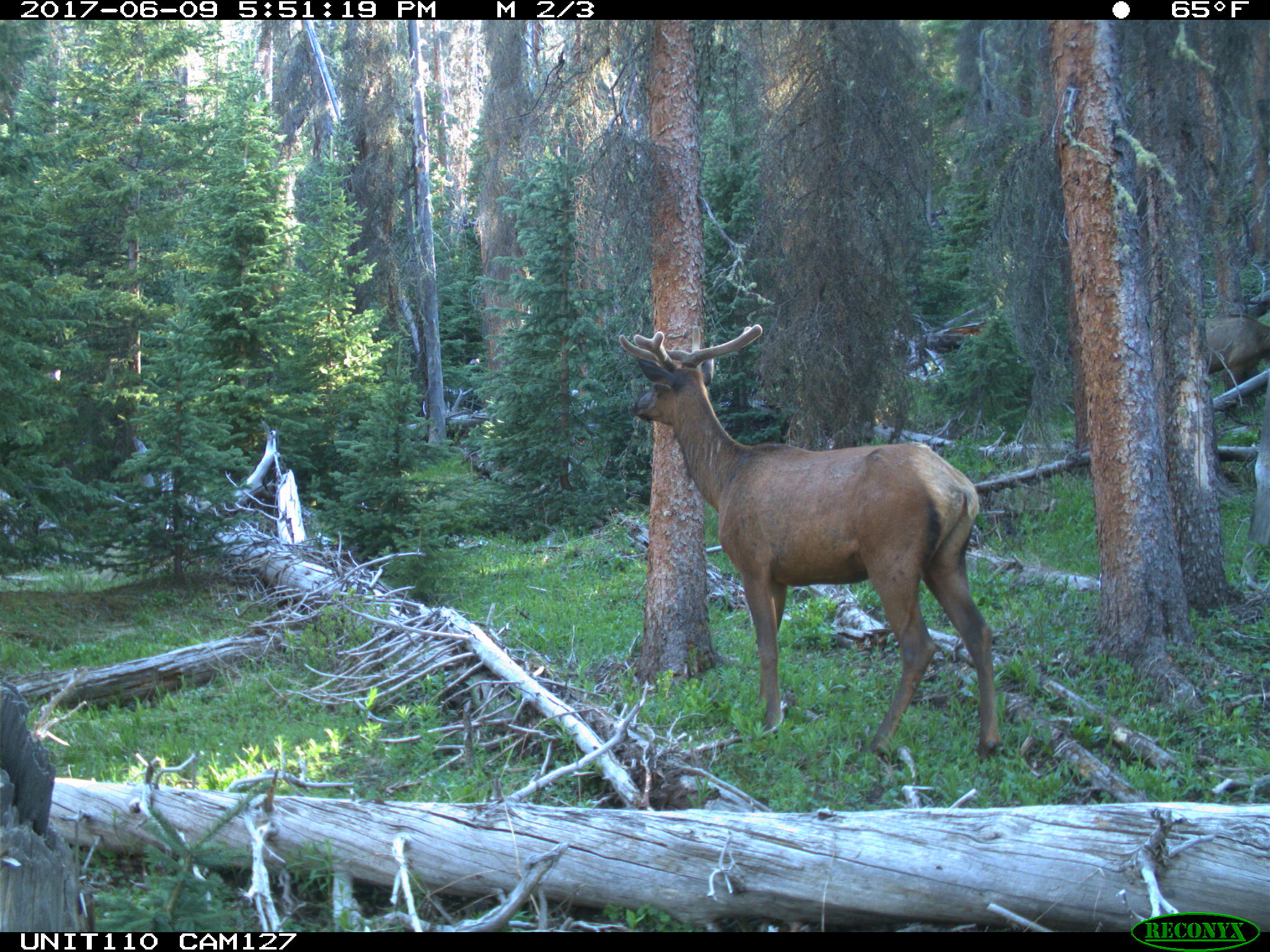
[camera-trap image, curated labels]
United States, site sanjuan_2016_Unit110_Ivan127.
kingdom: Animalia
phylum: Chordata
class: Mammalia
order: Artiodactyla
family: Cervidae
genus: Cervus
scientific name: Cervus elaphus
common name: red deer